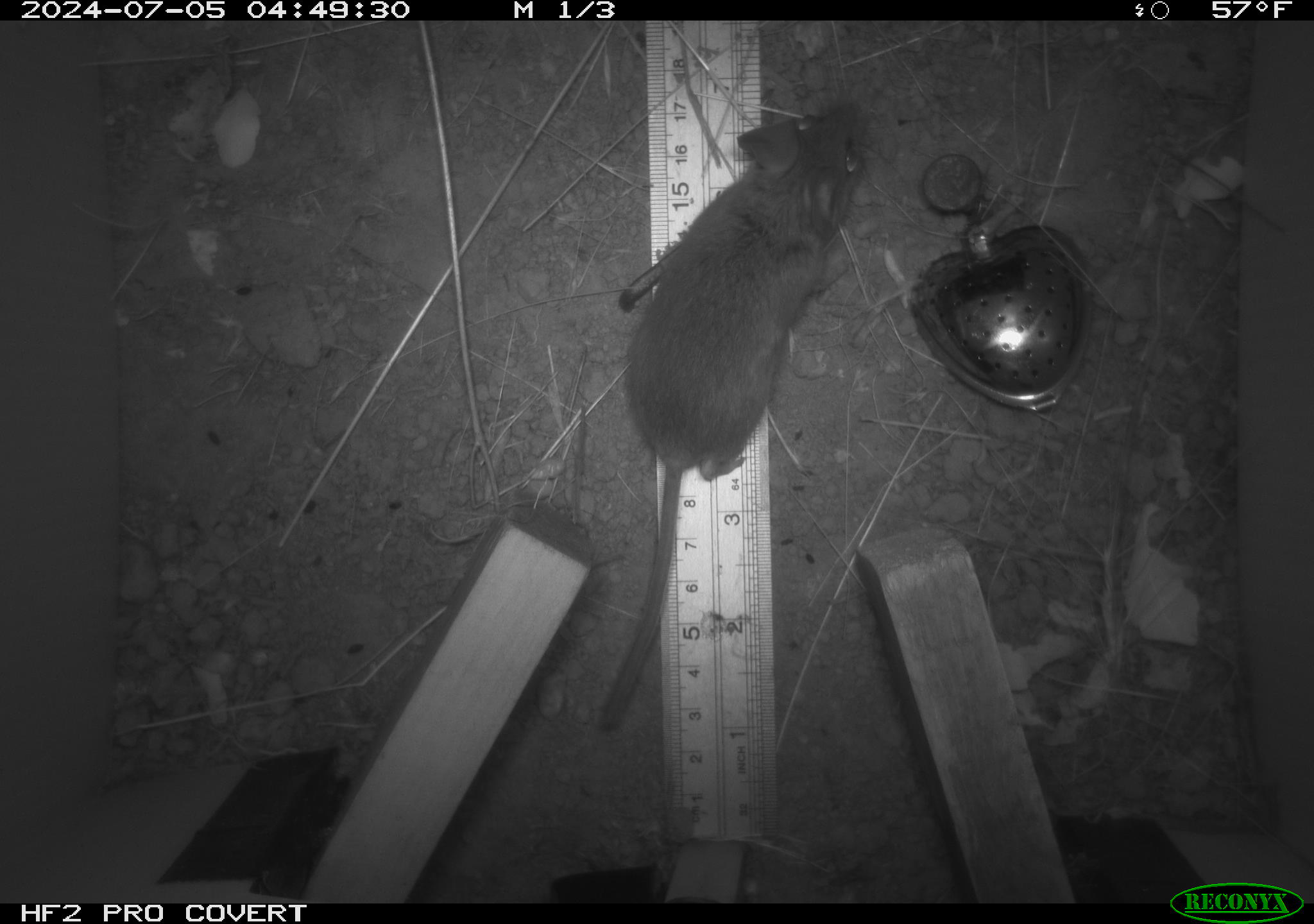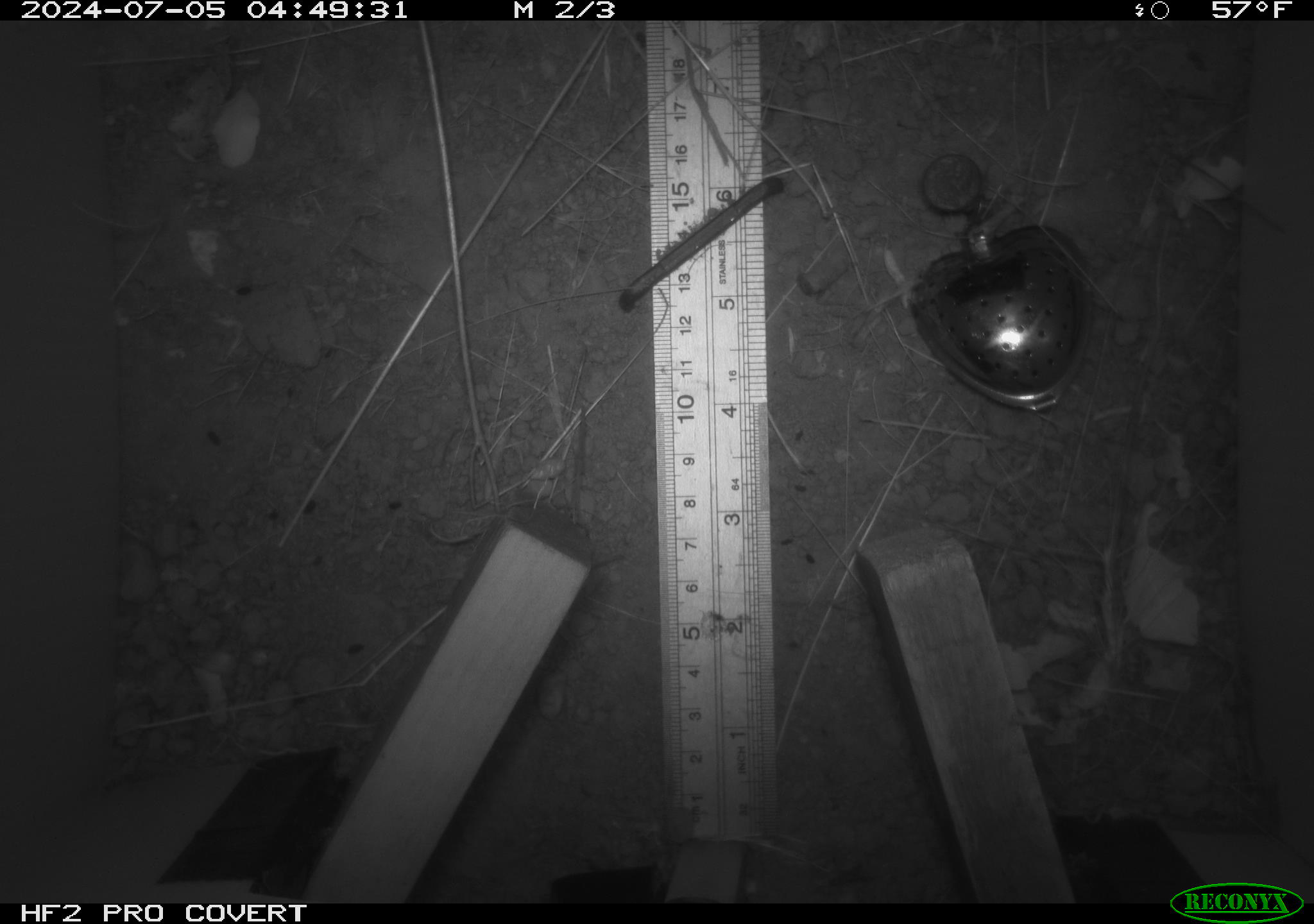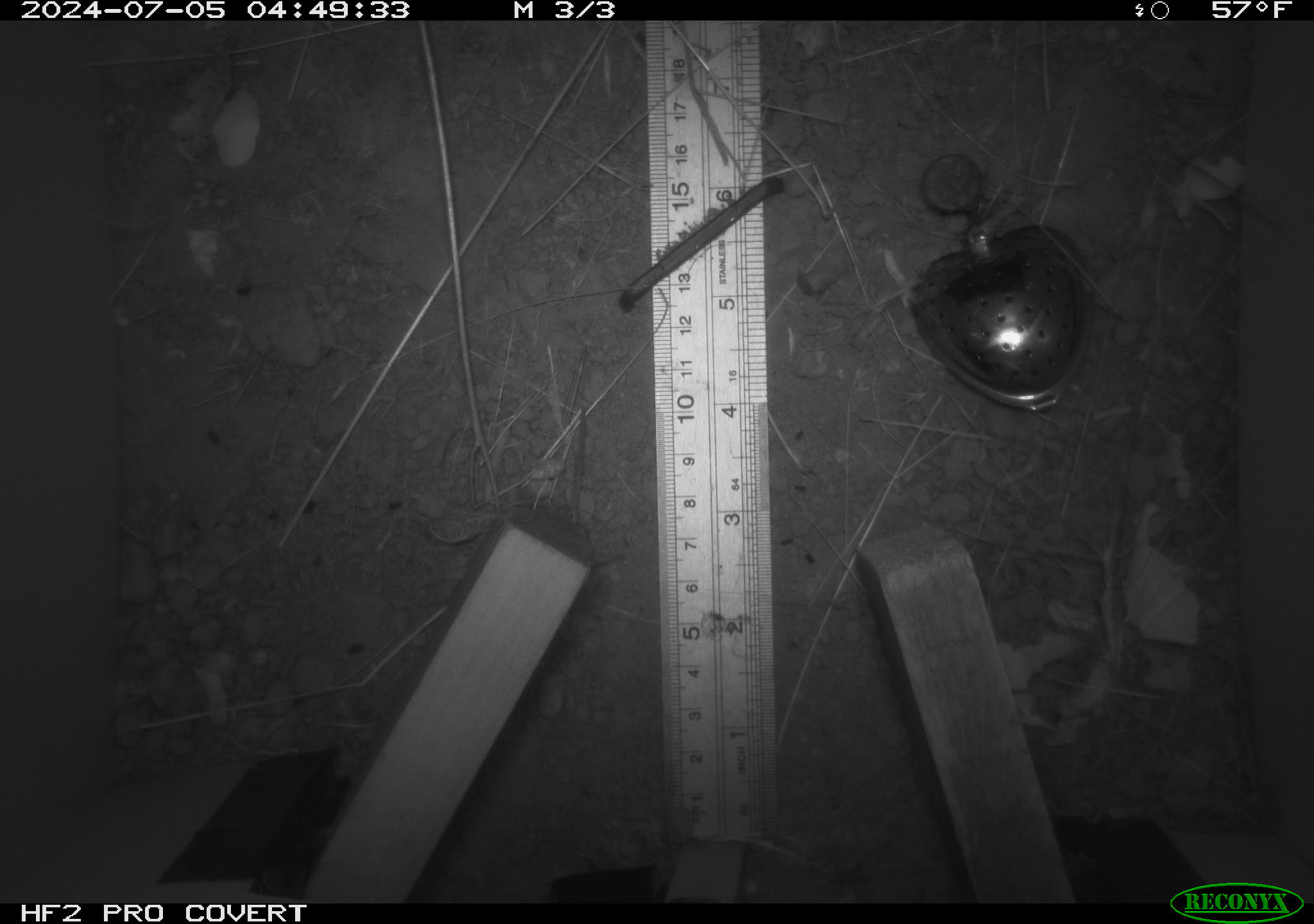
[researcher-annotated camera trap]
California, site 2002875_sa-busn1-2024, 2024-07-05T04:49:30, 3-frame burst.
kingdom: Animalia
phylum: Chordata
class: Mammalia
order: Rodentia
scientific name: Rodentia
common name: rodent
Rodent (Rodentia).